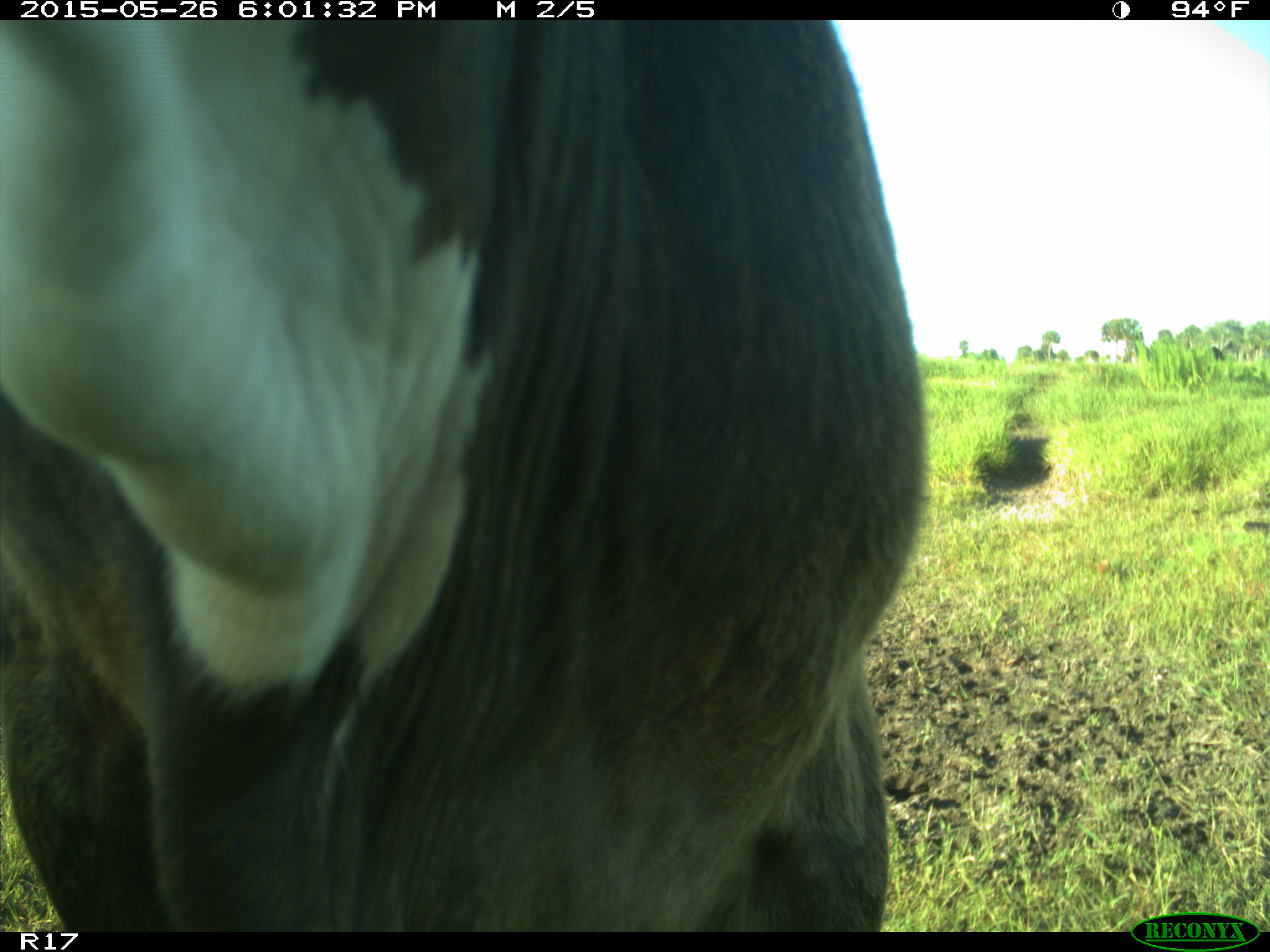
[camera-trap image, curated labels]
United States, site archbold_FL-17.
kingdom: Animalia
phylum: Chordata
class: Mammalia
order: Artiodactyla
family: Bovidae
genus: Bos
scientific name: Bos taurus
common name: domestic cow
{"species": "Bos taurus (domestic cow)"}